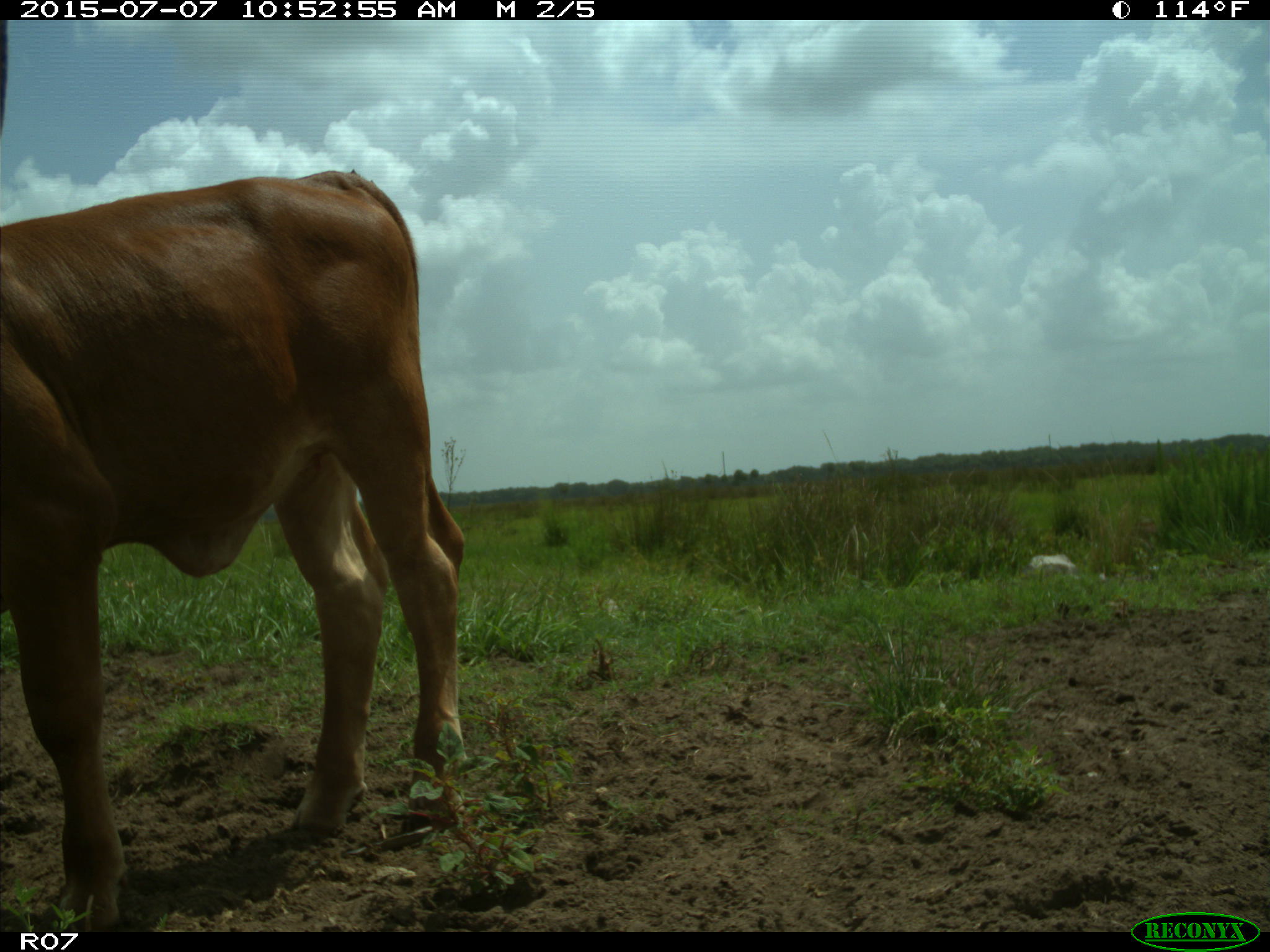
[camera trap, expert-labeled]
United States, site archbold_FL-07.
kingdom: Animalia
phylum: Chordata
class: Mammalia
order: Artiodactyla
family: Bovidae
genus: Bos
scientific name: Bos taurus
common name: domestic cow